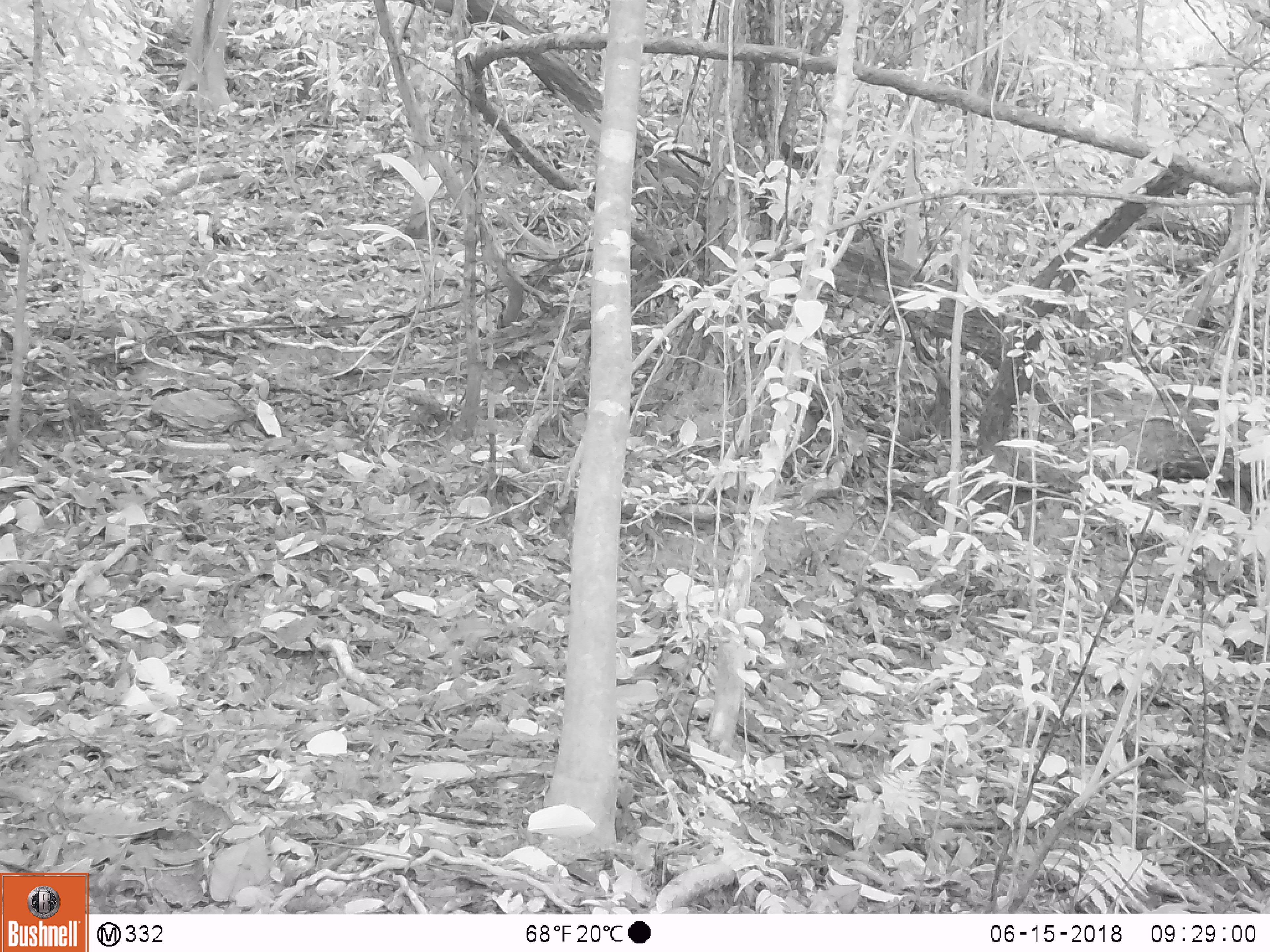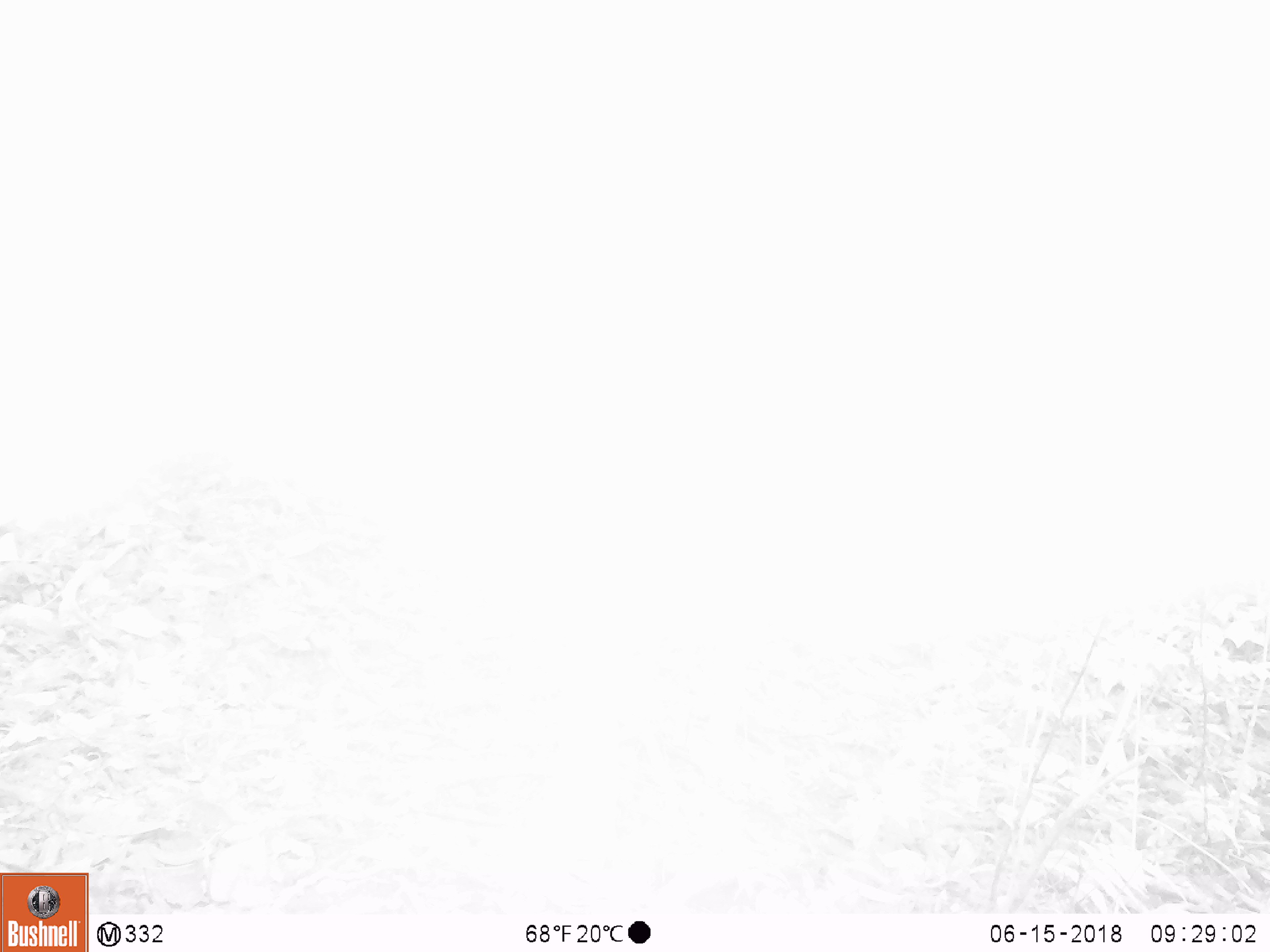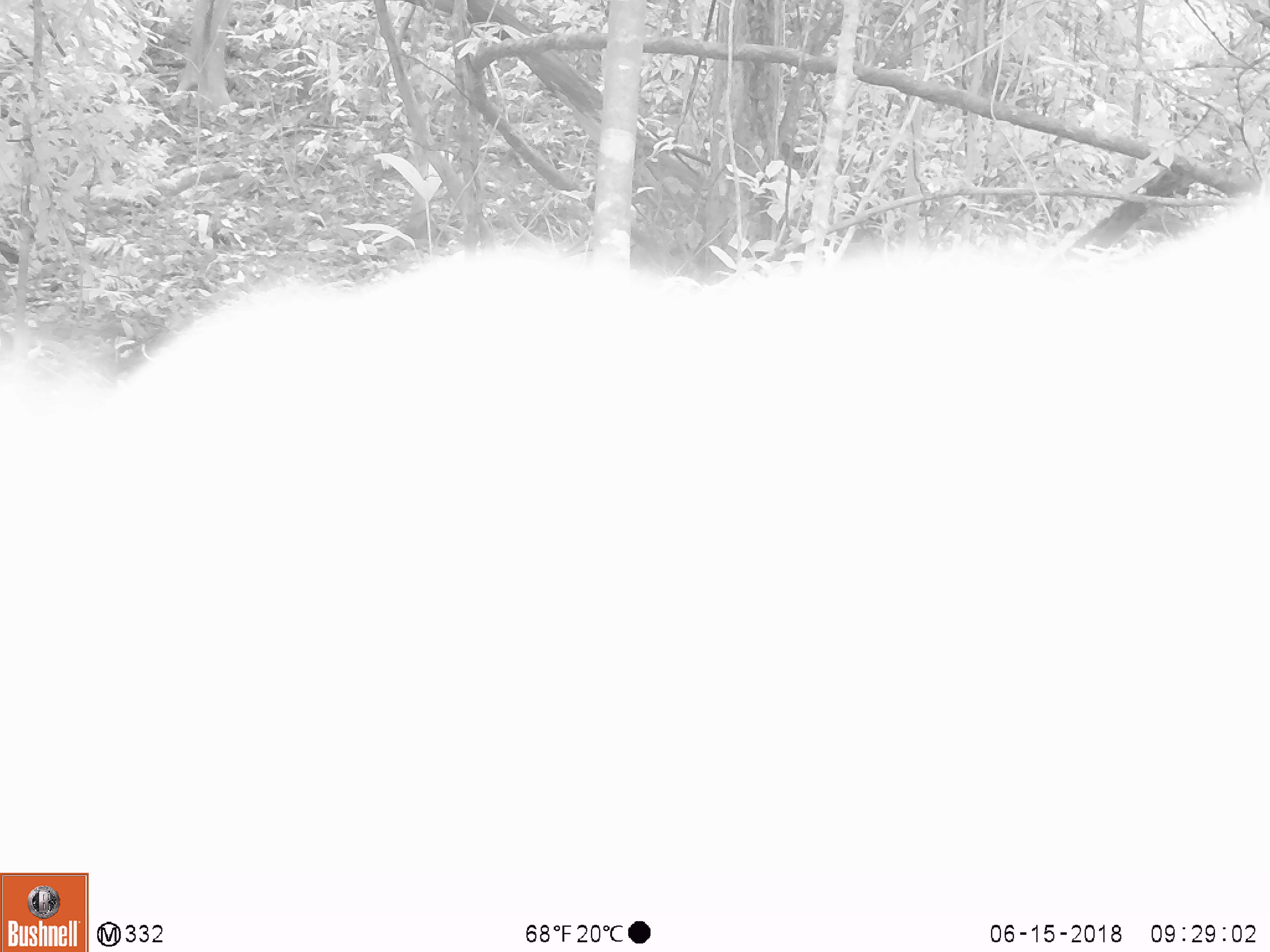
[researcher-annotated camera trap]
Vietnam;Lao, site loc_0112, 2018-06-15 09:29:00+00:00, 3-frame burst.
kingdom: Animalia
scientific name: Animalia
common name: animal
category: unidentified animal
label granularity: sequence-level